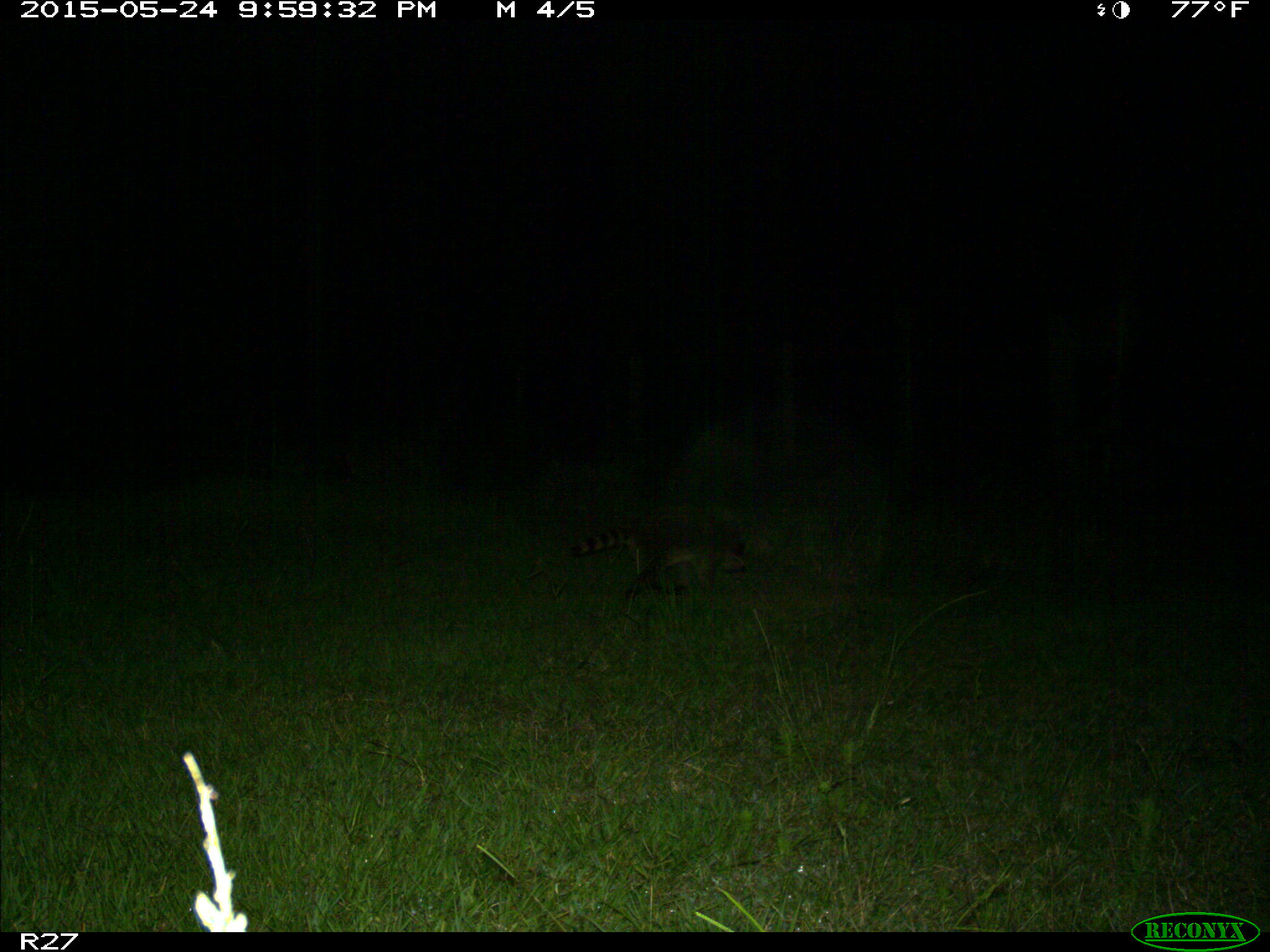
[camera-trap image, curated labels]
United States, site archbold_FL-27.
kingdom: Animalia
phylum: Chordata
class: Mammalia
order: Carnivora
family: Procyonidae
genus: Procyon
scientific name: Procyon lotor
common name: common raccoon